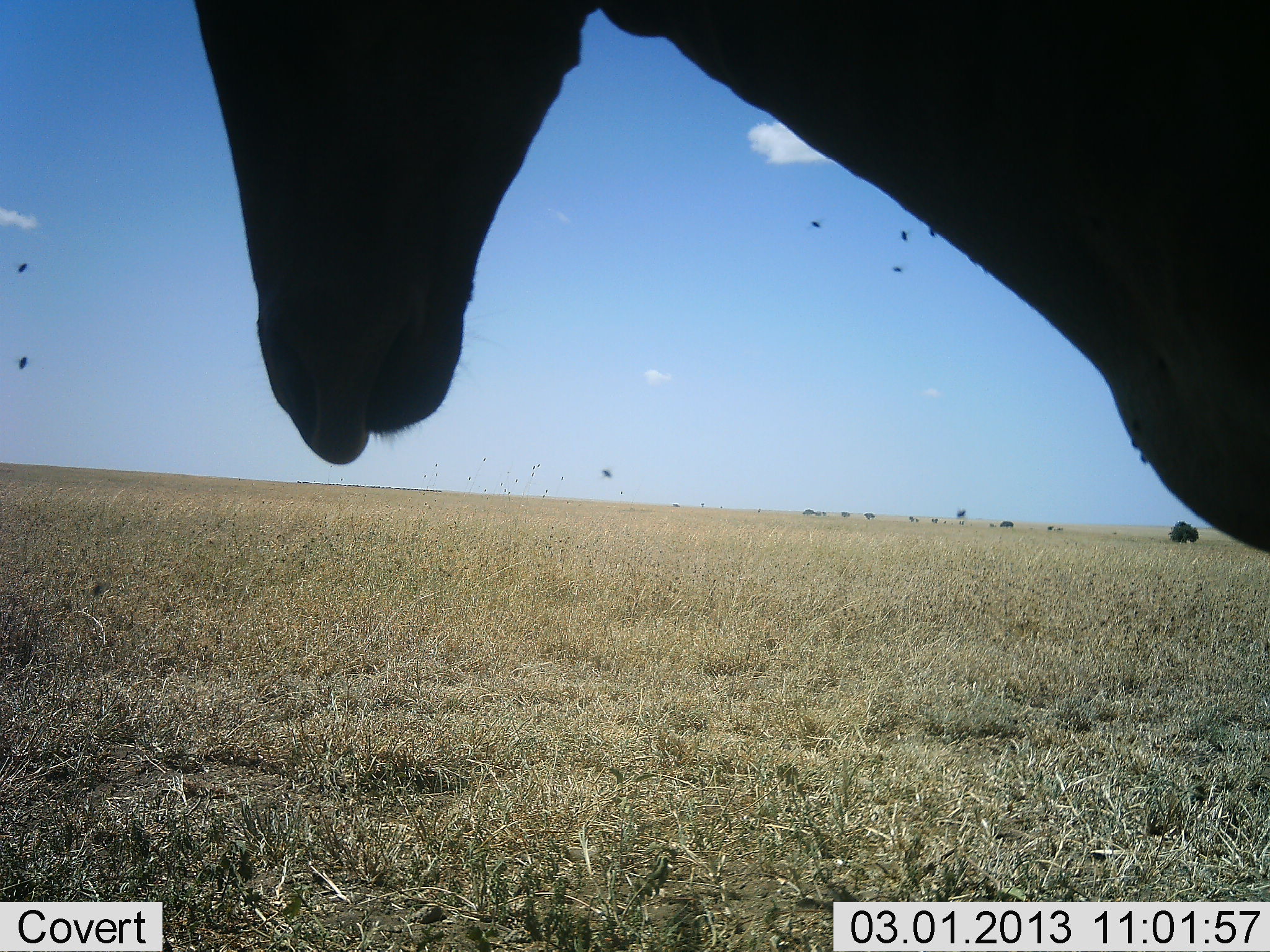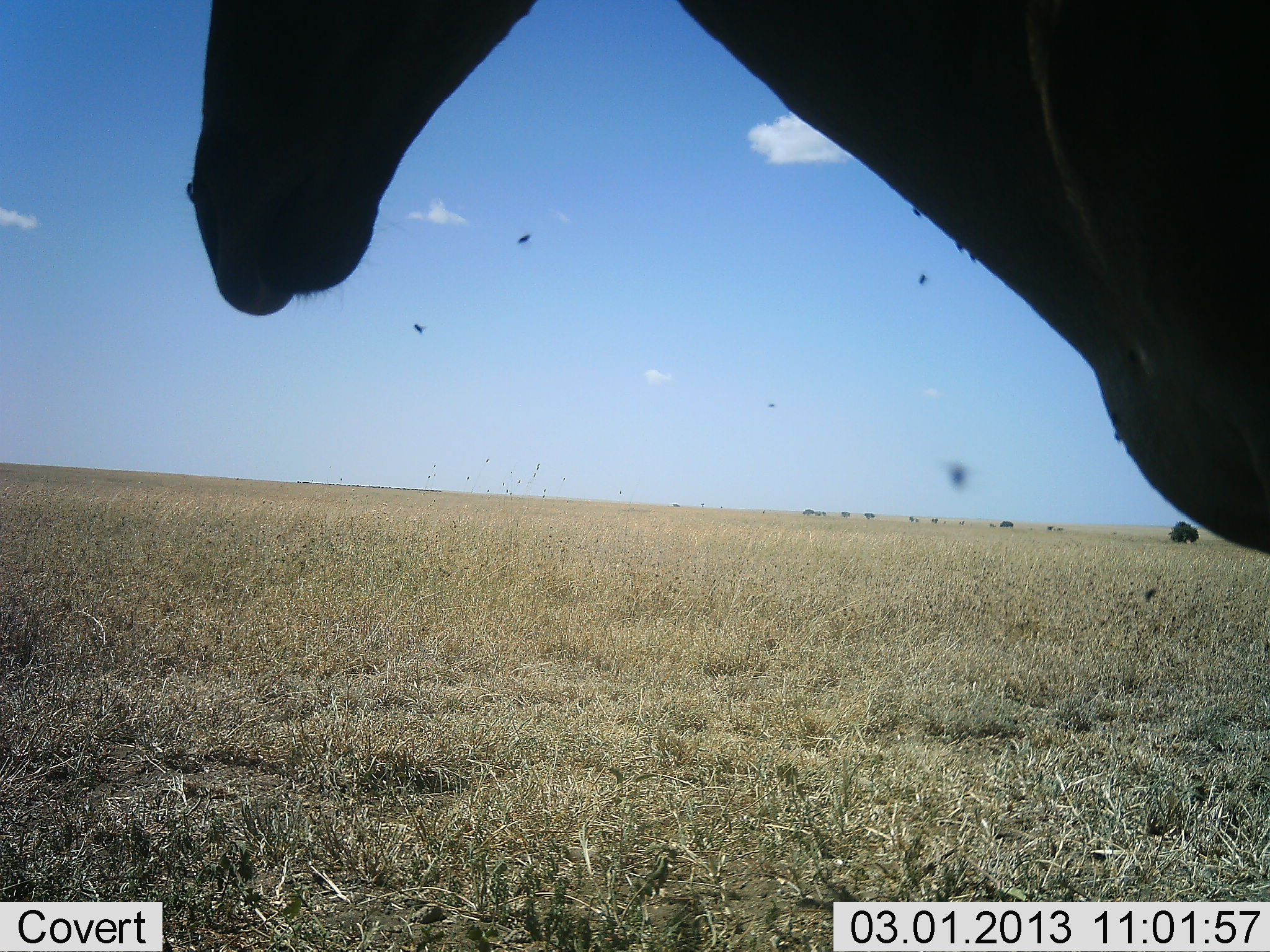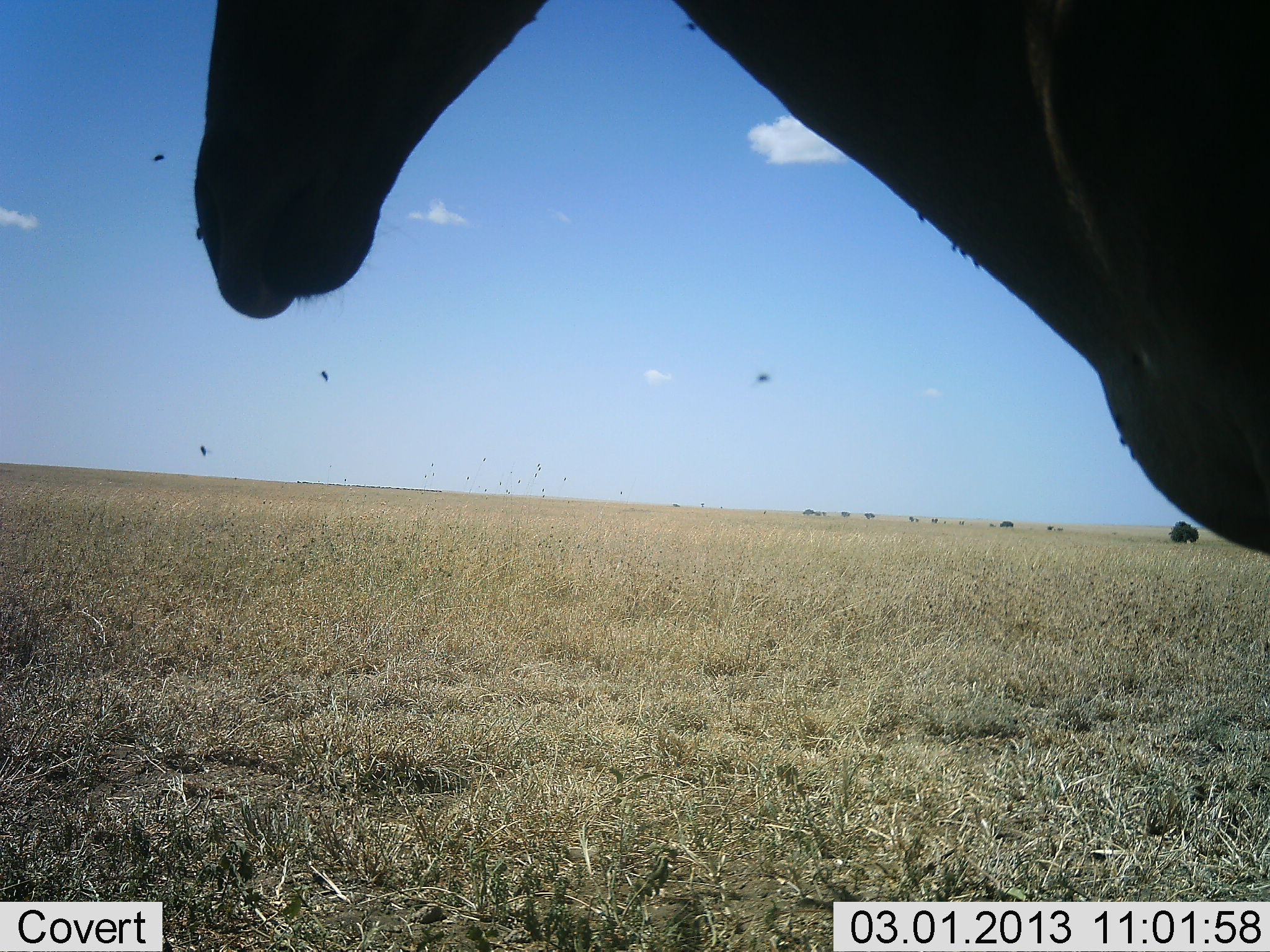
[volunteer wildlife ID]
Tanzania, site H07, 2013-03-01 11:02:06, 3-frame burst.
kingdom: Animalia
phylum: Chordata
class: Mammalia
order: Artiodactyla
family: Bovidae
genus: Alcelaphus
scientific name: Alcelaphus buselaphus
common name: hartebeest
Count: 1.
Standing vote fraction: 100%.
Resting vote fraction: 0%.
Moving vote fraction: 0%.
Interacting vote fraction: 0%.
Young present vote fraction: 0%.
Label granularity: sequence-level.